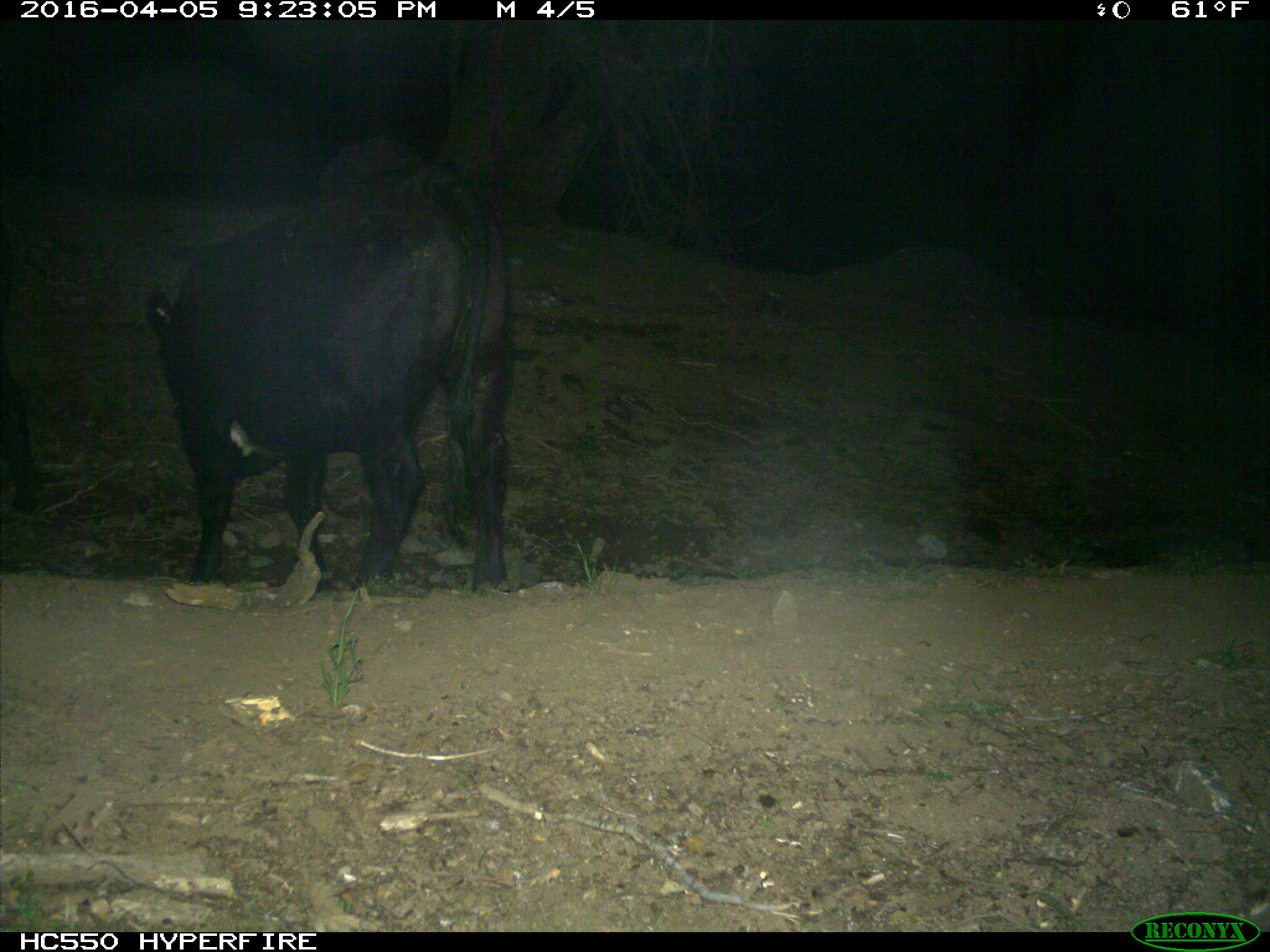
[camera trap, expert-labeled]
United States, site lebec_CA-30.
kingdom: Animalia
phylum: Chordata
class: Mammalia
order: Artiodactyla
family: Bovidae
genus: Bos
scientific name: Bos taurus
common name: domestic cow